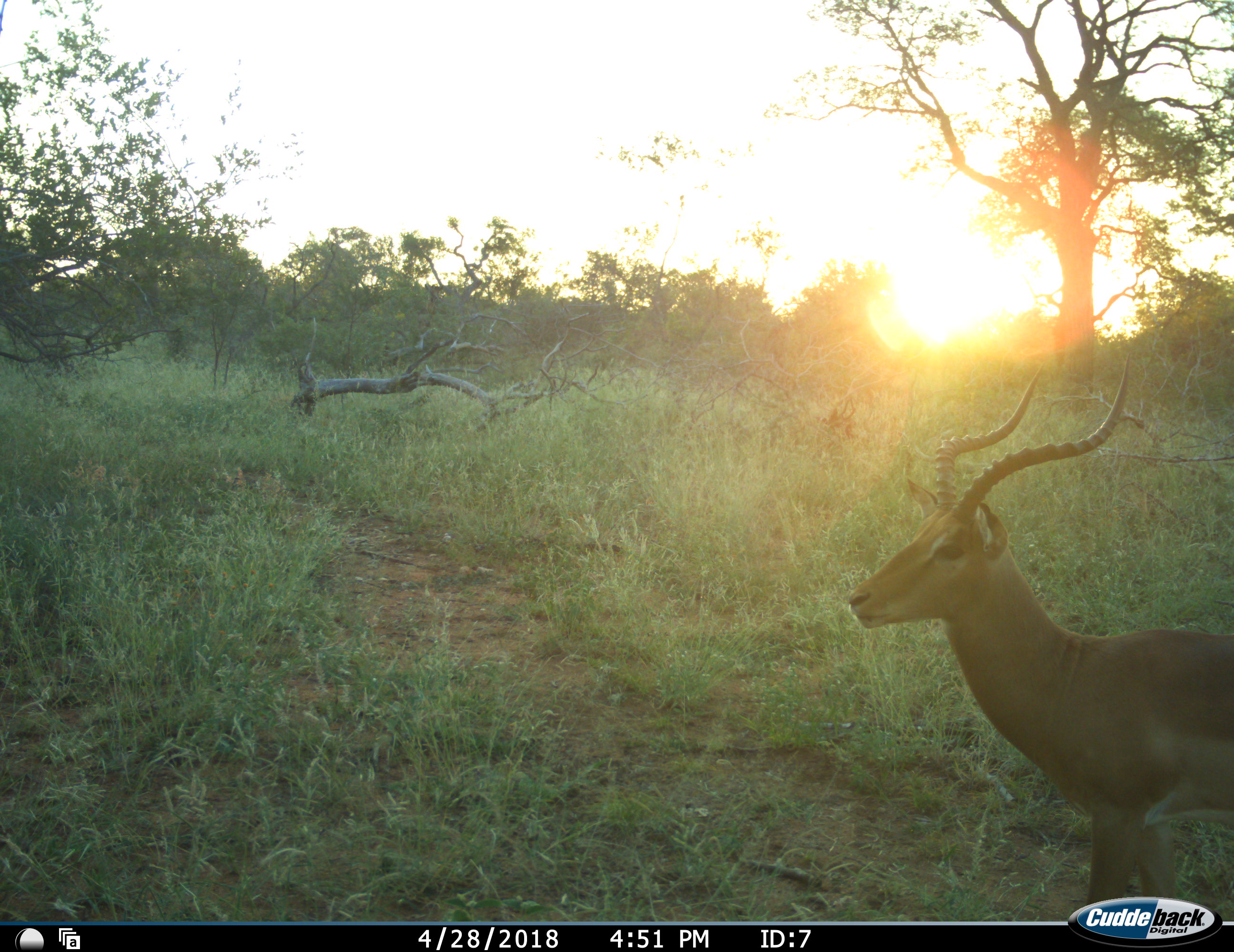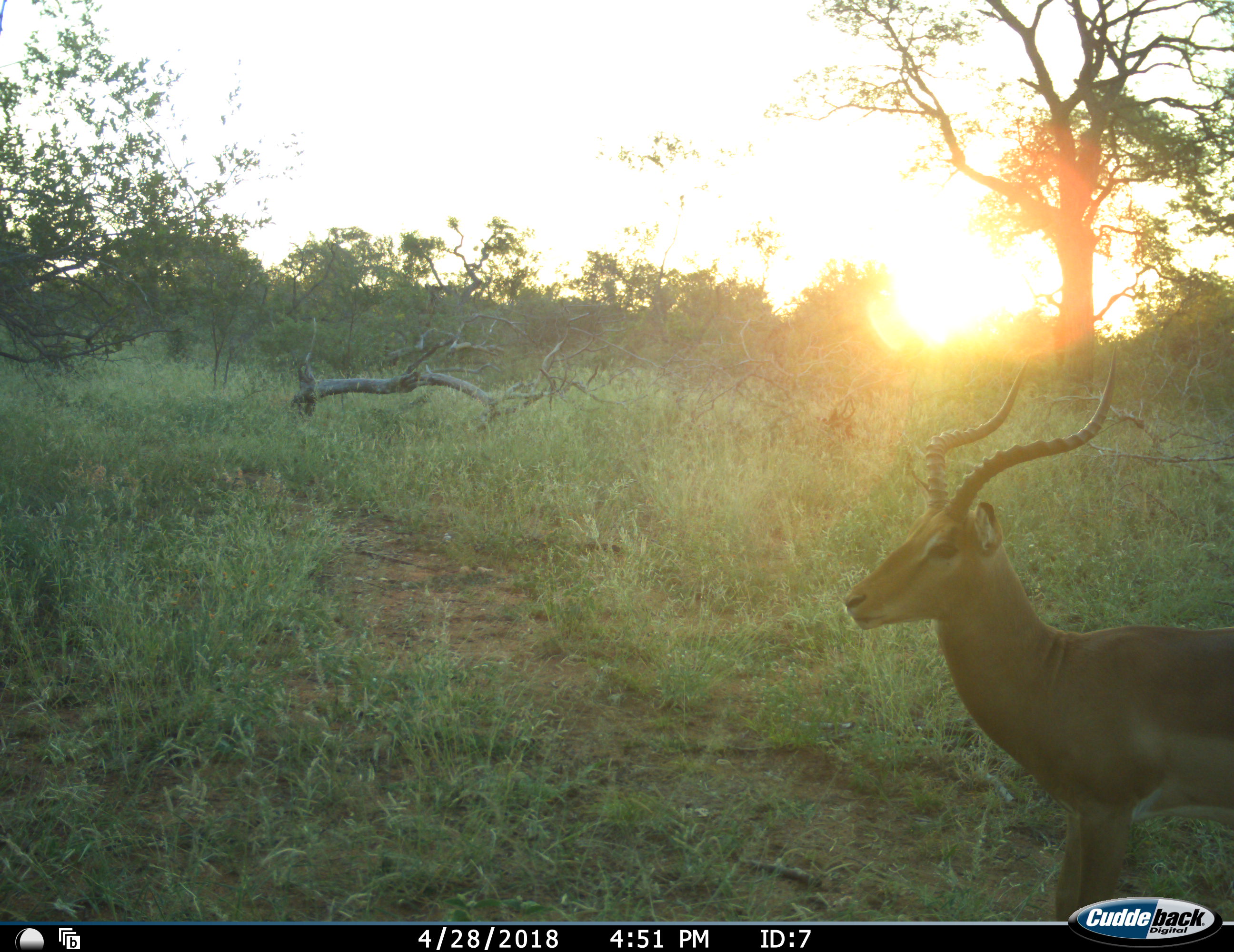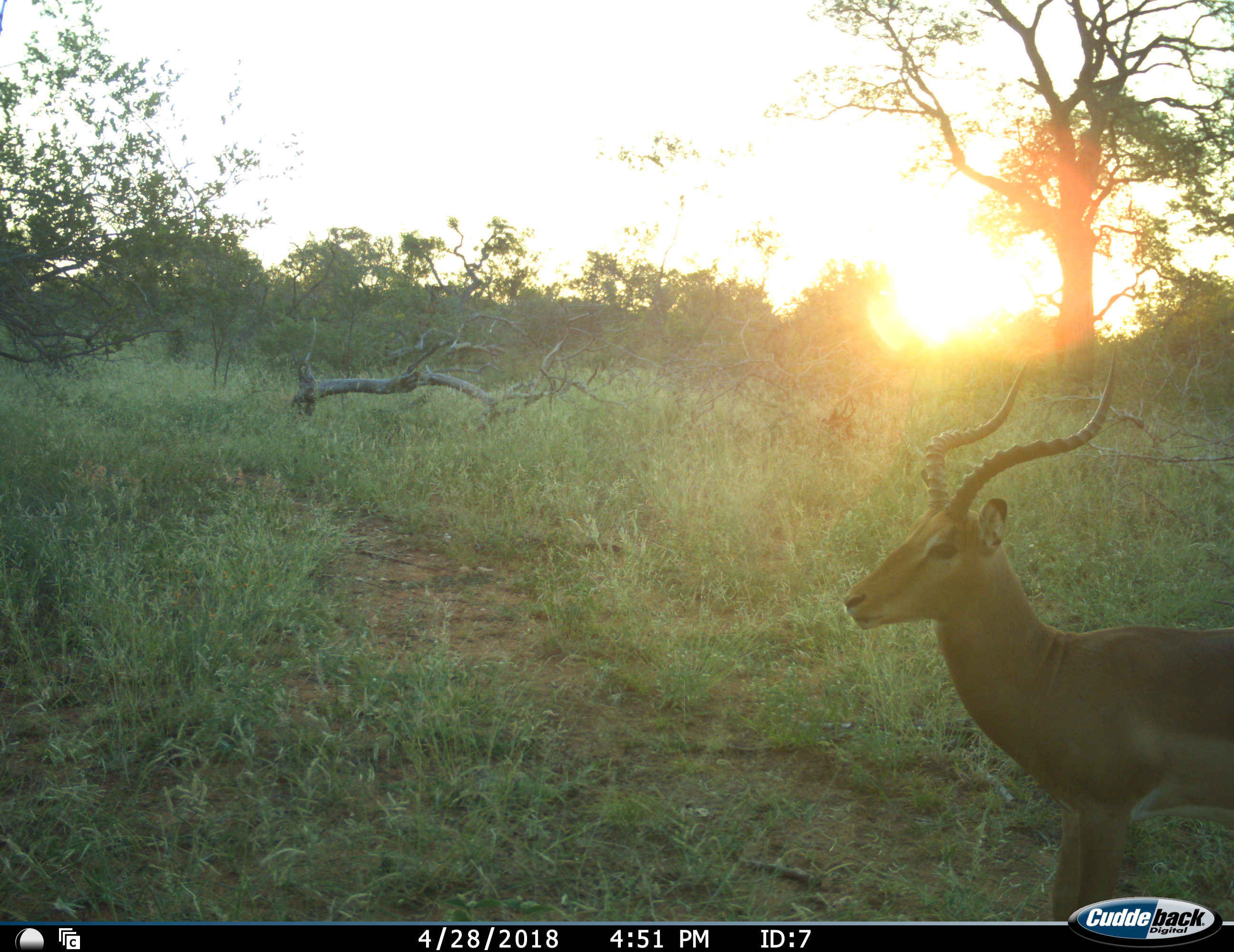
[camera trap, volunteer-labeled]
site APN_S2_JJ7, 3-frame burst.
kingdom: Animalia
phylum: Chordata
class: Mammalia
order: Artiodactyla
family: Bovidae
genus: Aepyceros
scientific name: Aepyceros melampus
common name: impala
Impala (Aepyceros melampus), count 1. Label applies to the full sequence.